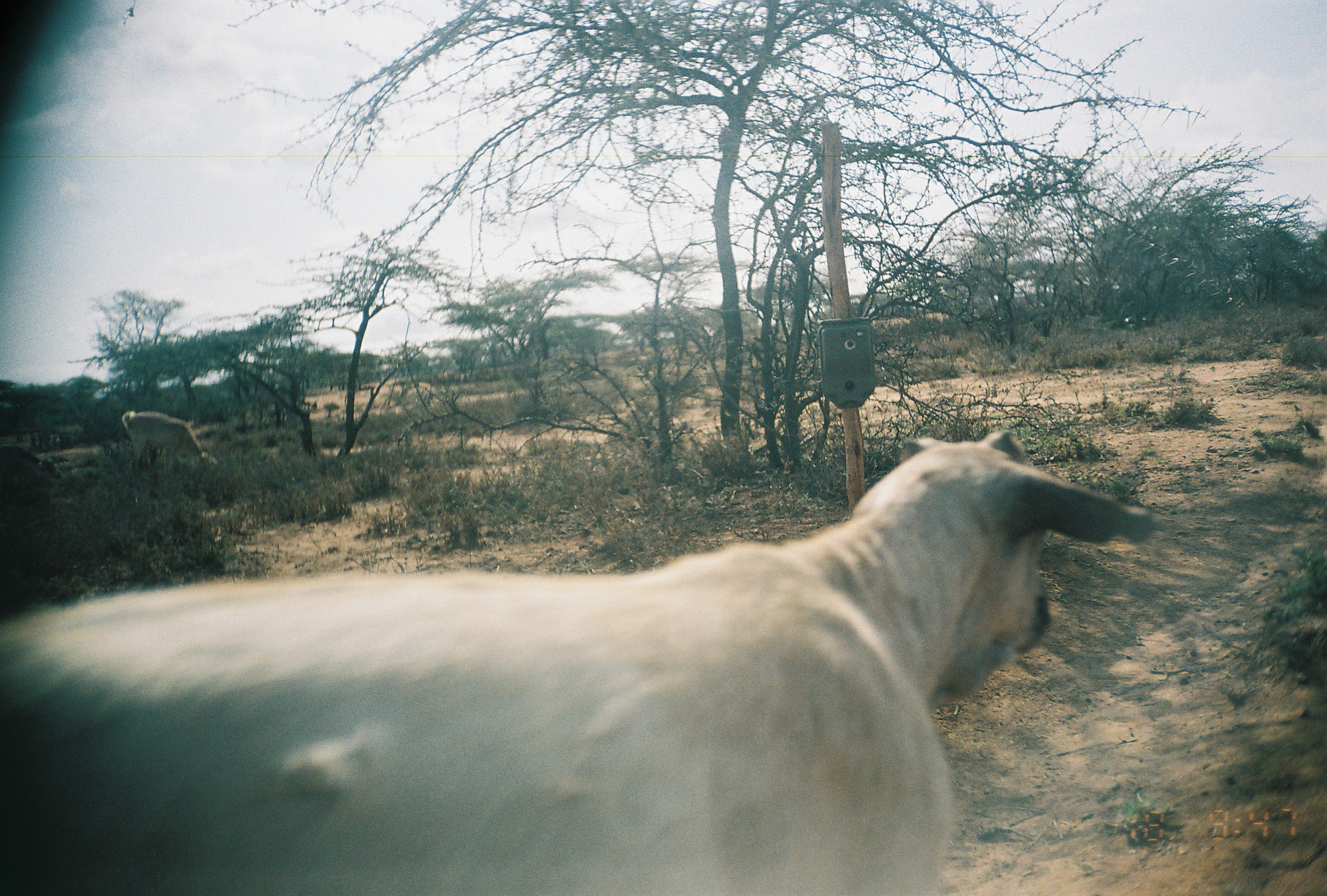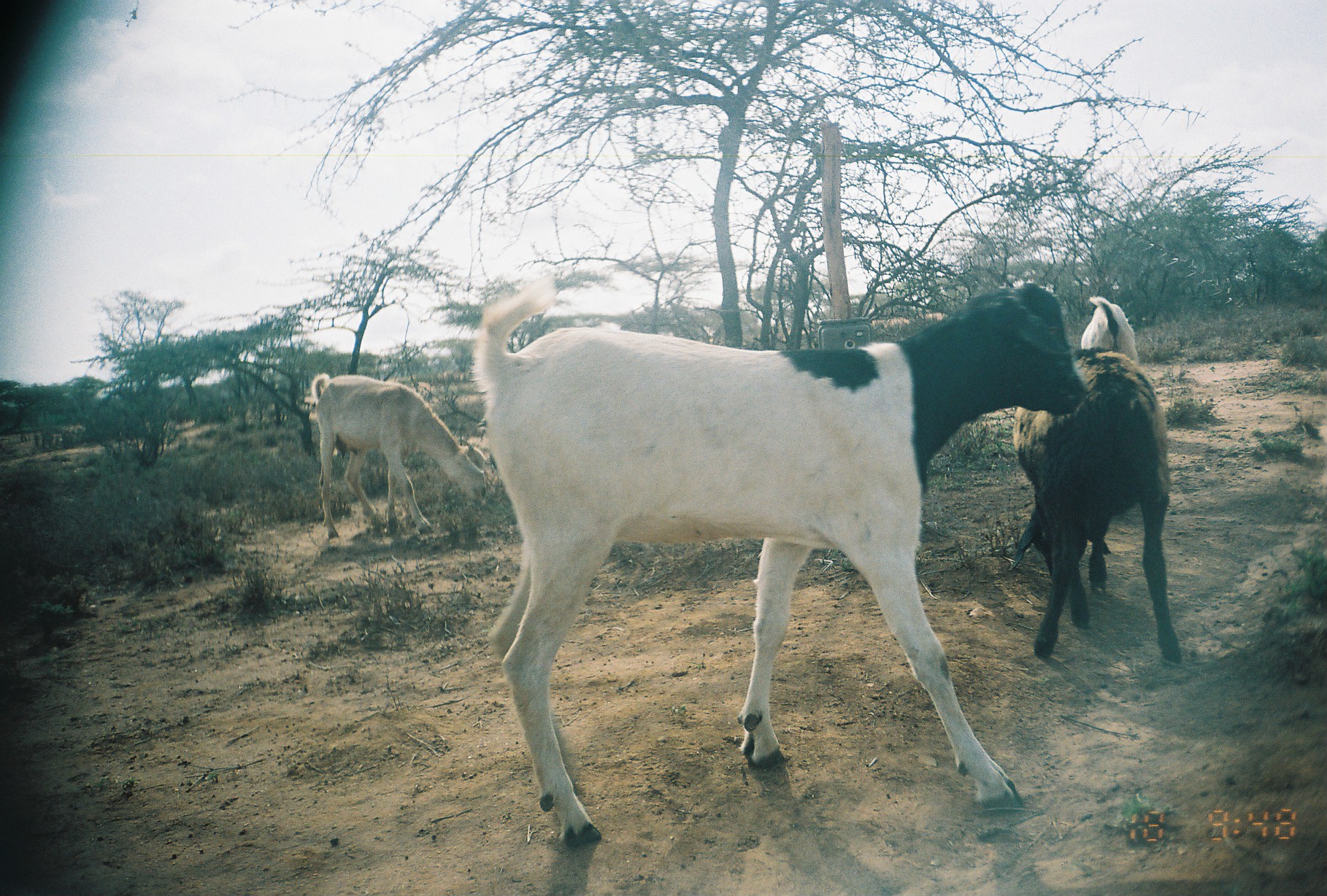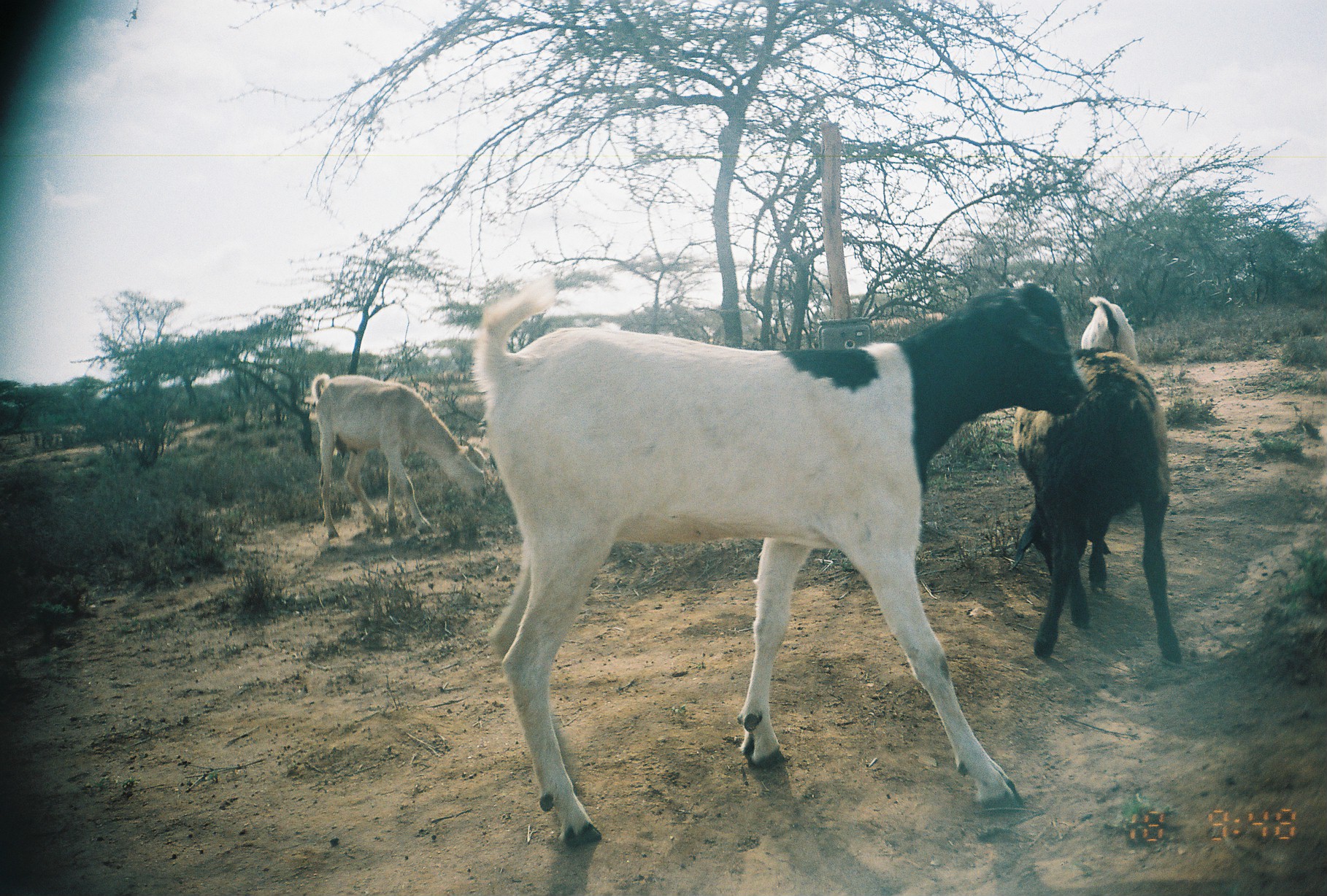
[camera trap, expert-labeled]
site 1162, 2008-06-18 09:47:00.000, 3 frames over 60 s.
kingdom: Animalia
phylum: Chordata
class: Mammalia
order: Artiodactyla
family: Bovidae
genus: Capra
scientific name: Capra aegagrus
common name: wild goat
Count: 3.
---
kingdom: Animalia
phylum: Chordata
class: Mammalia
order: Artiodactyla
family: Bovidae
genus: Ovis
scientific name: Ovis aries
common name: domestic sheep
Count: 1.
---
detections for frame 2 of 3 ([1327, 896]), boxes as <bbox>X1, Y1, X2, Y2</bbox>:
ovis aries: <bbox>471, 273, 1092, 849</bbox>; <bbox>1007, 347, 1185, 662</bbox>; <bbox>309, 372, 490, 542</bbox>; <bbox>1081, 293, 1141, 365</bbox>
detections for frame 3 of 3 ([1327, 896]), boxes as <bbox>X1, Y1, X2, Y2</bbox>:
capra aegagrus: <bbox>470, 275, 1089, 848</bbox>; <bbox>1006, 347, 1183, 664</bbox>; <bbox>311, 374, 487, 539</bbox>; <bbox>1079, 296, 1140, 366</bbox>